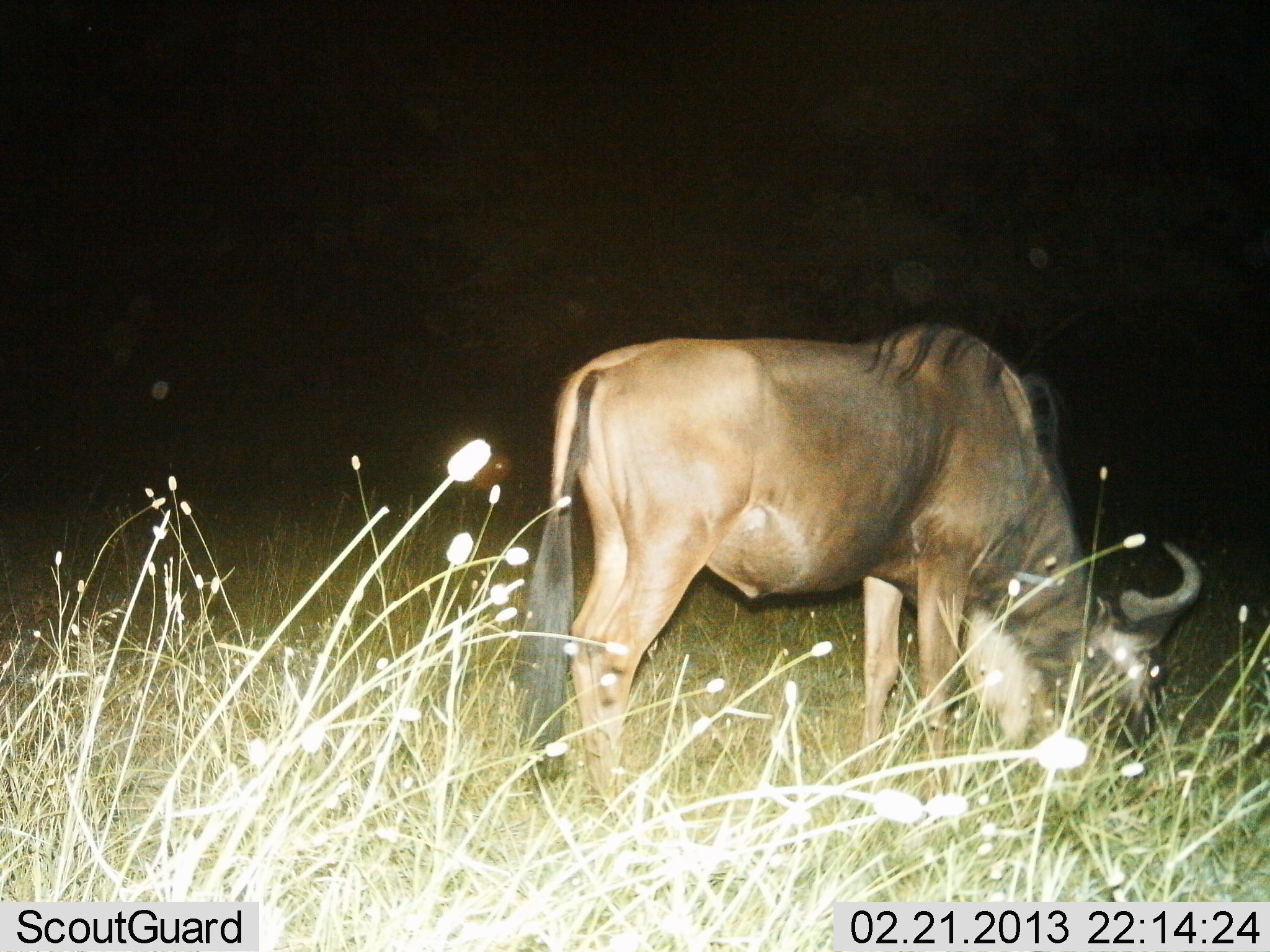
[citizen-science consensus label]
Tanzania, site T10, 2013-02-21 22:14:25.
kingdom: Animalia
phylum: Chordata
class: Mammalia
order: Artiodactyla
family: Bovidae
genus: Connochaetes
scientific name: Connochaetes taurinus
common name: blue wildebeest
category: wildebeest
Wildebeest (blue wildebeest) (Connochaetes taurinus), count 1. Behavior (volunteer vote fractions): standing 16%, resting 0%, moving 0%, interacting 0%. Young present (vote fraction): 0%. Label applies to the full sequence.